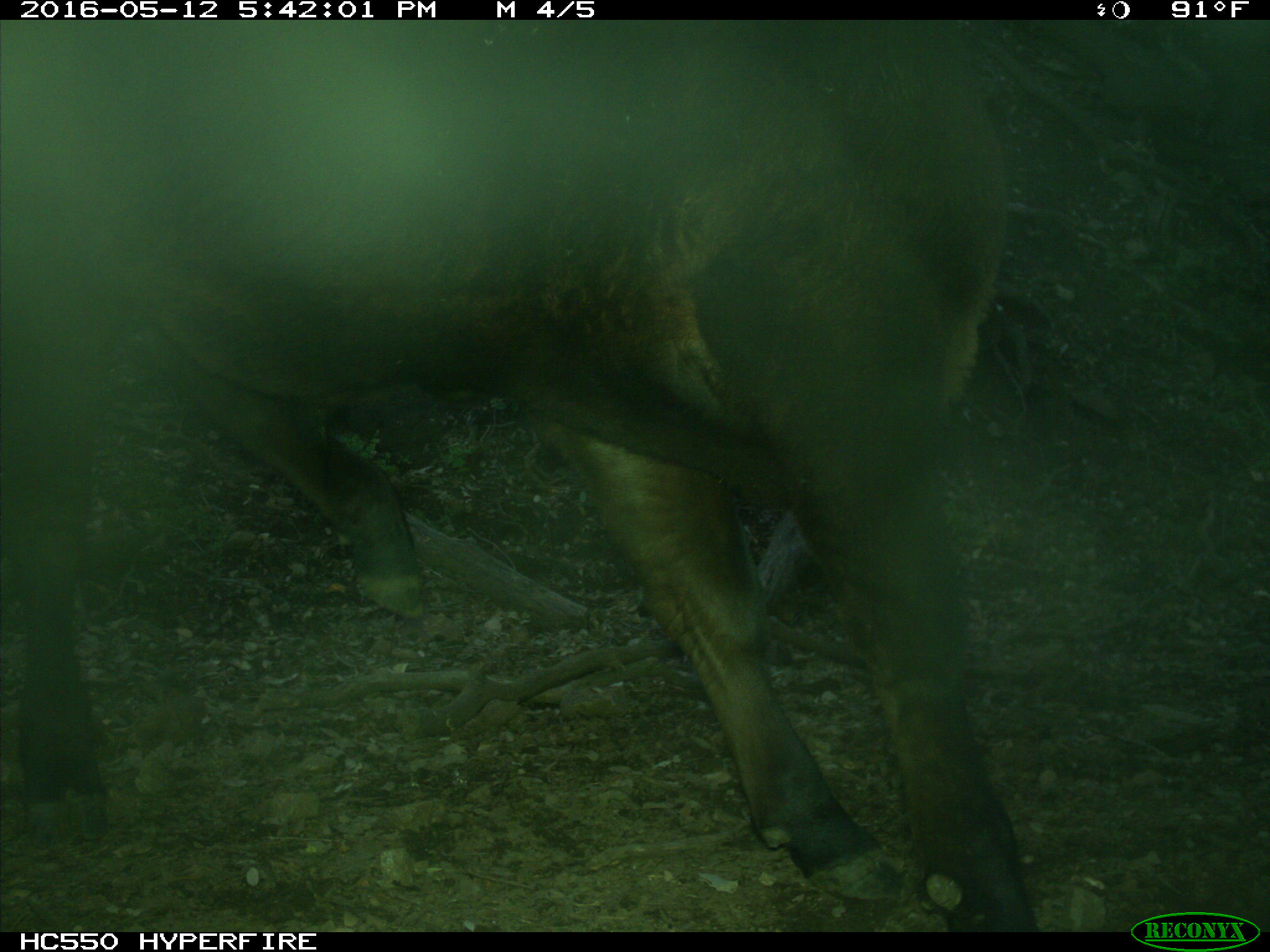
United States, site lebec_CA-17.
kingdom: Animalia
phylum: Chordata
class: Mammalia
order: Artiodactyla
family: Bovidae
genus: Bos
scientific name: Bos taurus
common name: domestic cow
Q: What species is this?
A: Bos taurus (domestic cow).